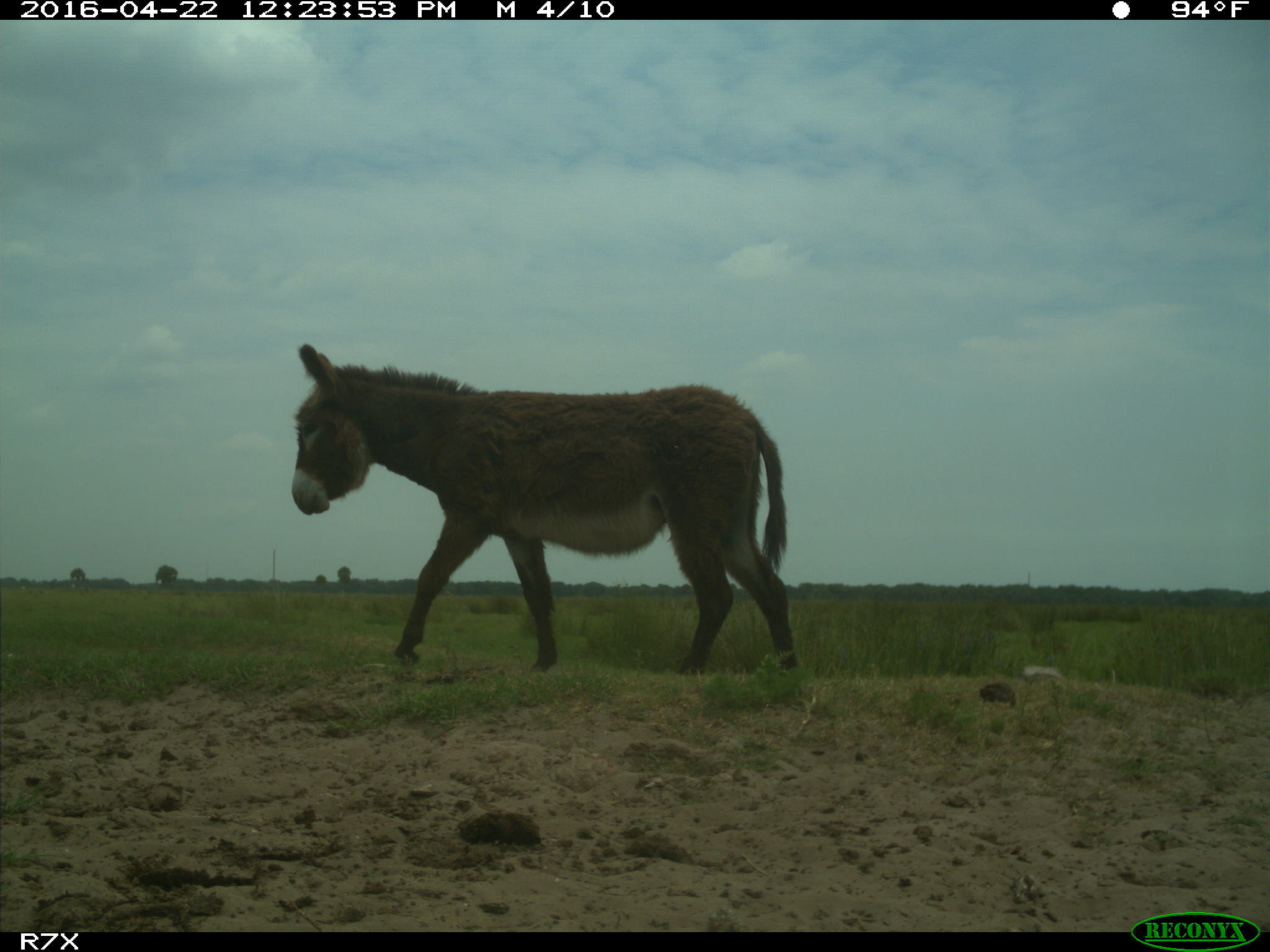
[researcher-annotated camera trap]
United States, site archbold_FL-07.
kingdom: Animalia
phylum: Chordata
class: Mammalia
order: Artiodactyla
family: Bovidae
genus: Bos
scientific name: Bos taurus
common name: domestic cow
Bos taurus (domestic cow).